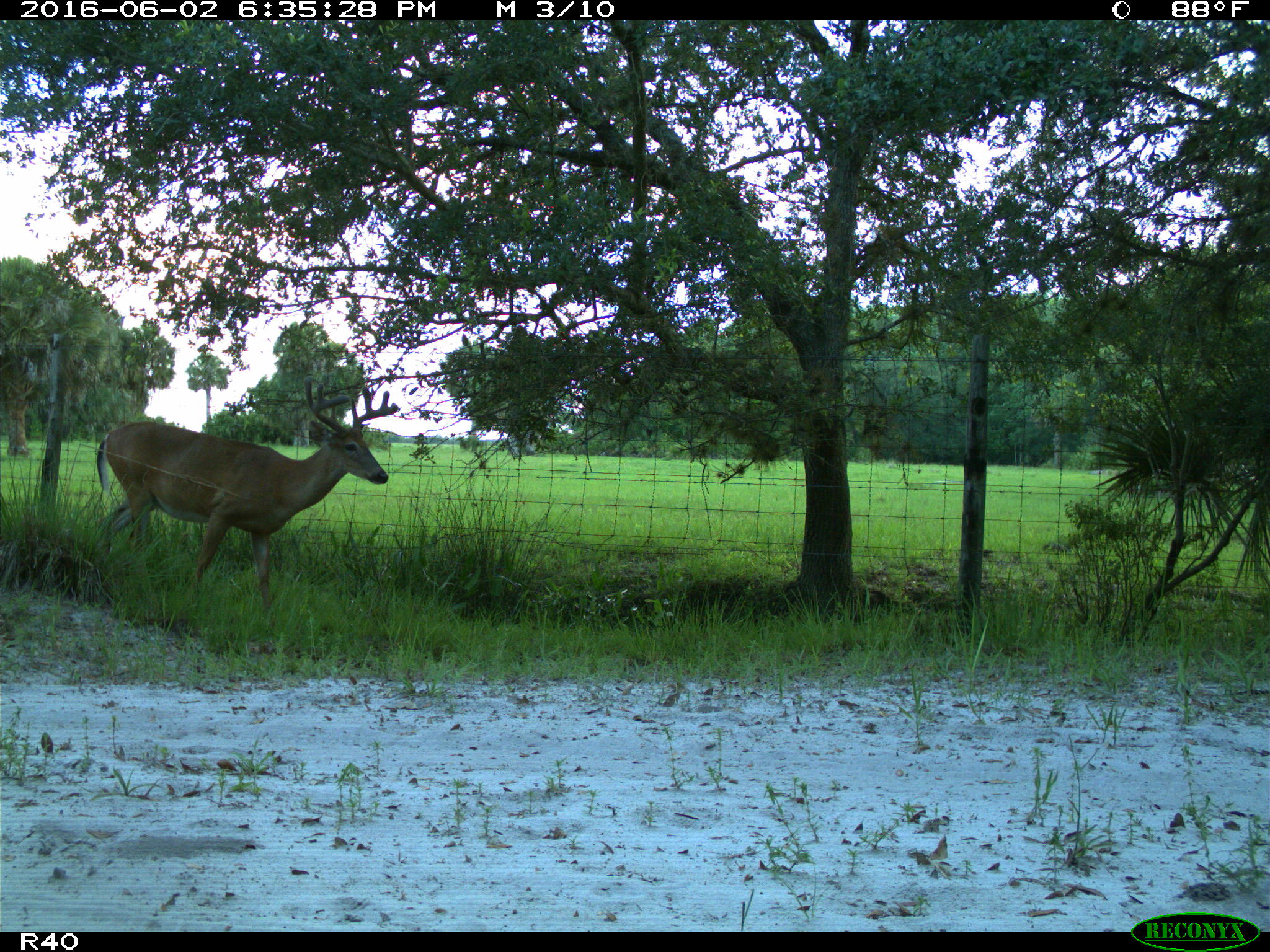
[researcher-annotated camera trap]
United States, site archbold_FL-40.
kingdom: Animalia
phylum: Chordata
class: Mammalia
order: Artiodactyla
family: Cervidae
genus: Odocoileus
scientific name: Odocoileus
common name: deer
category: unidentified deer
Unidentified deer (deer) (Odocoileus).